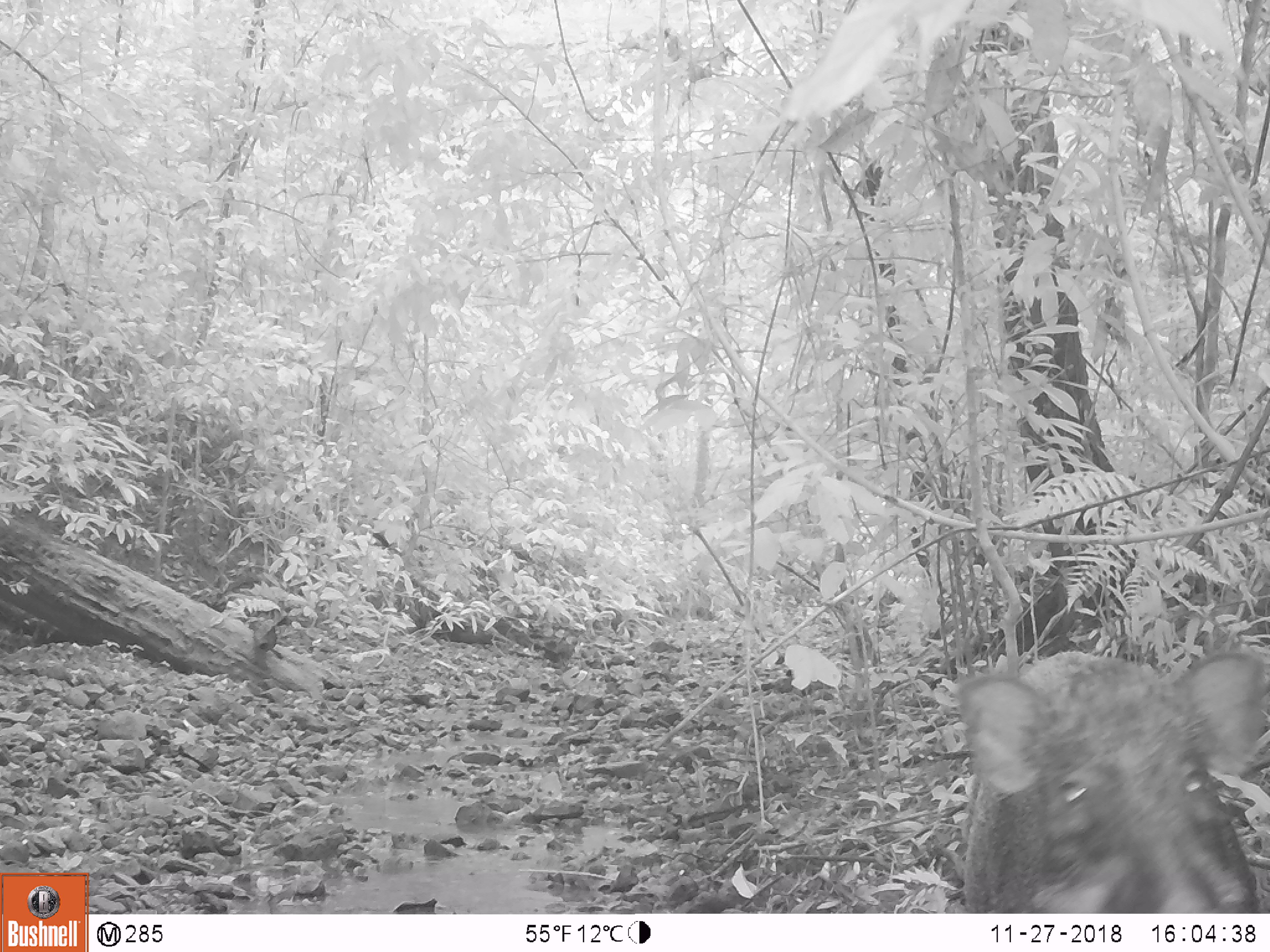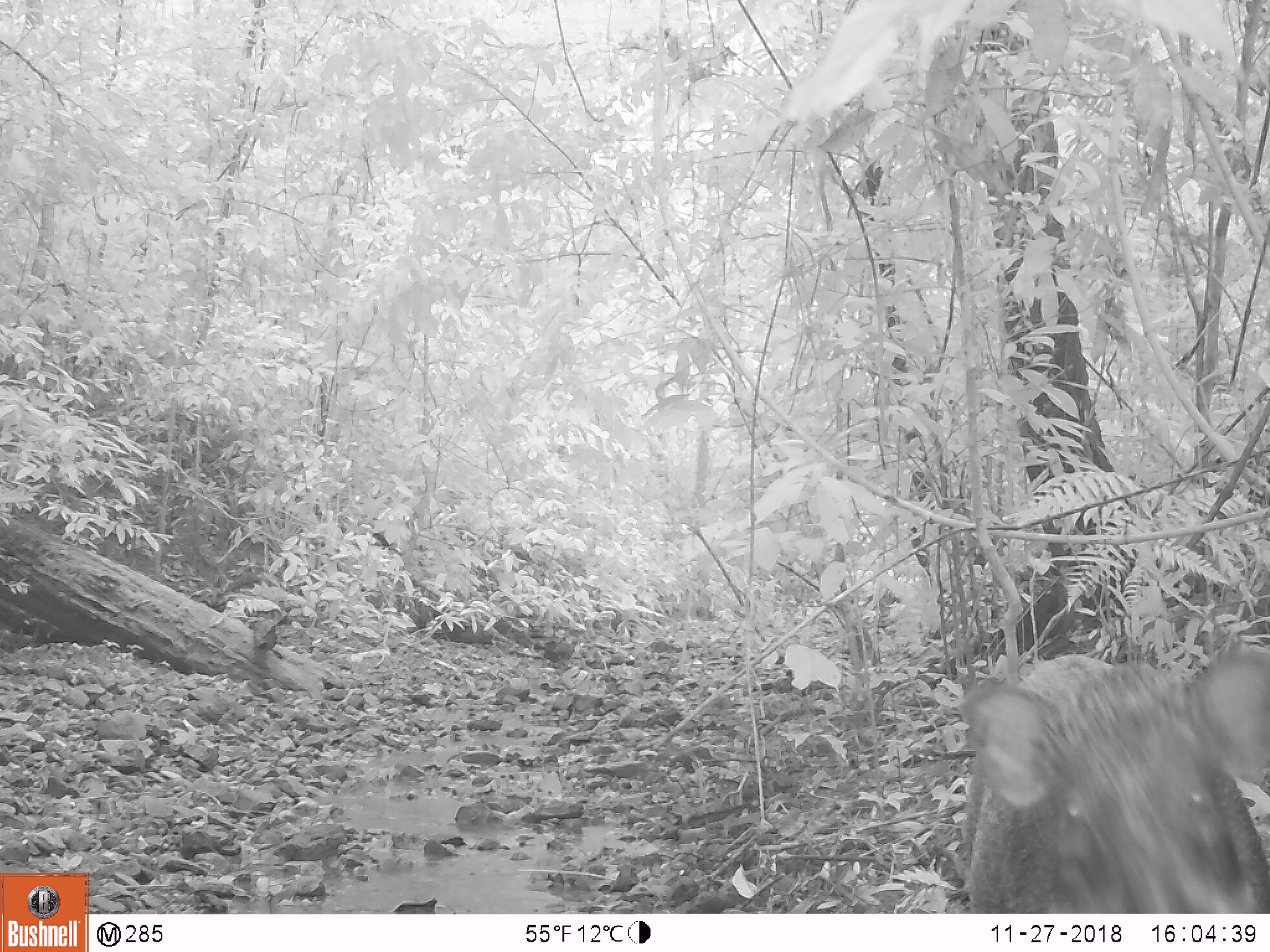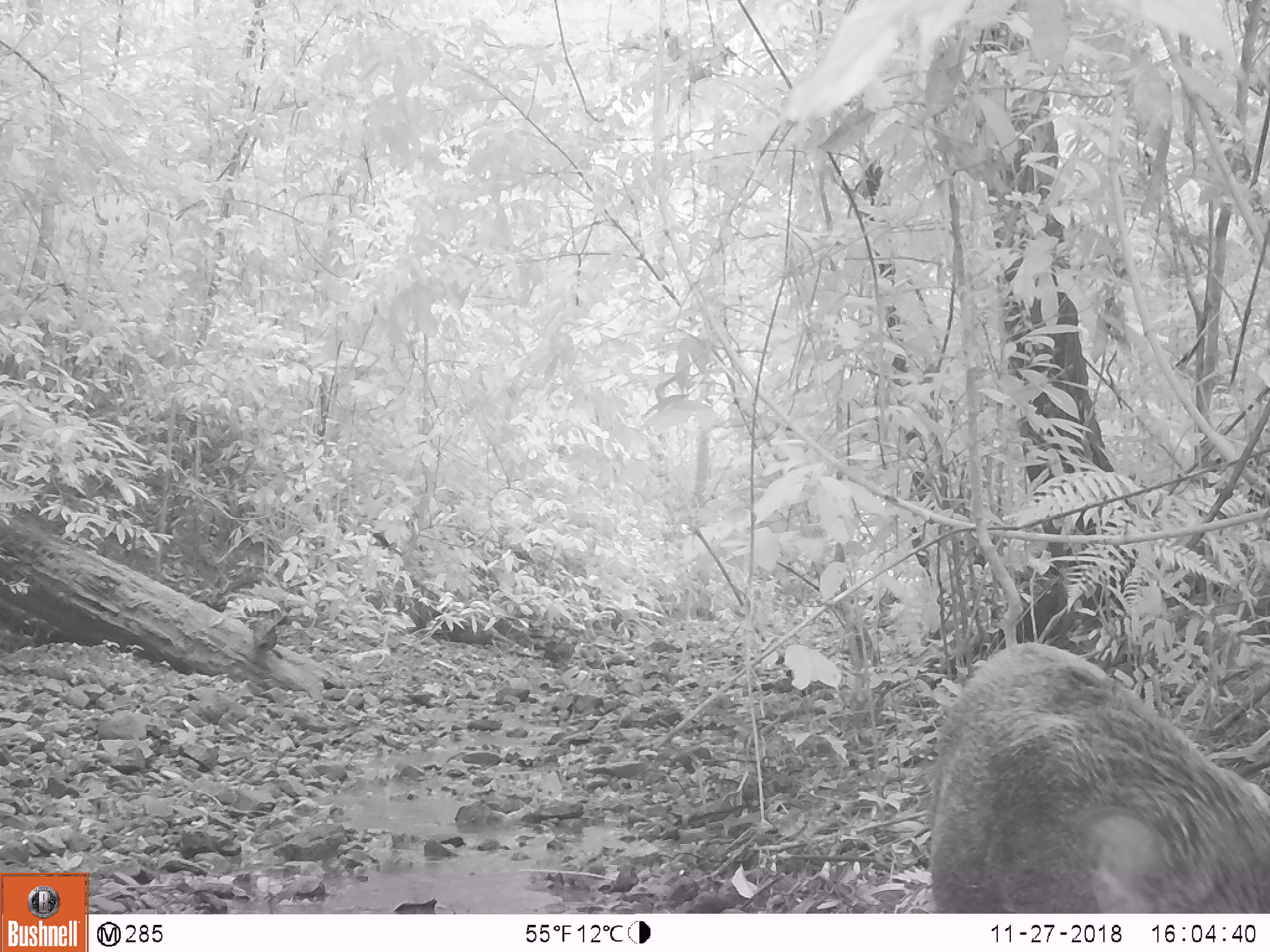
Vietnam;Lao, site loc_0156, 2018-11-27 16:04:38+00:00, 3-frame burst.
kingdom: Animalia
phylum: Chordata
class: Mammalia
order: Artiodactyla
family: Suidae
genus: Sus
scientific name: Sus scrofa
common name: eurasian wild pig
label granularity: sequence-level